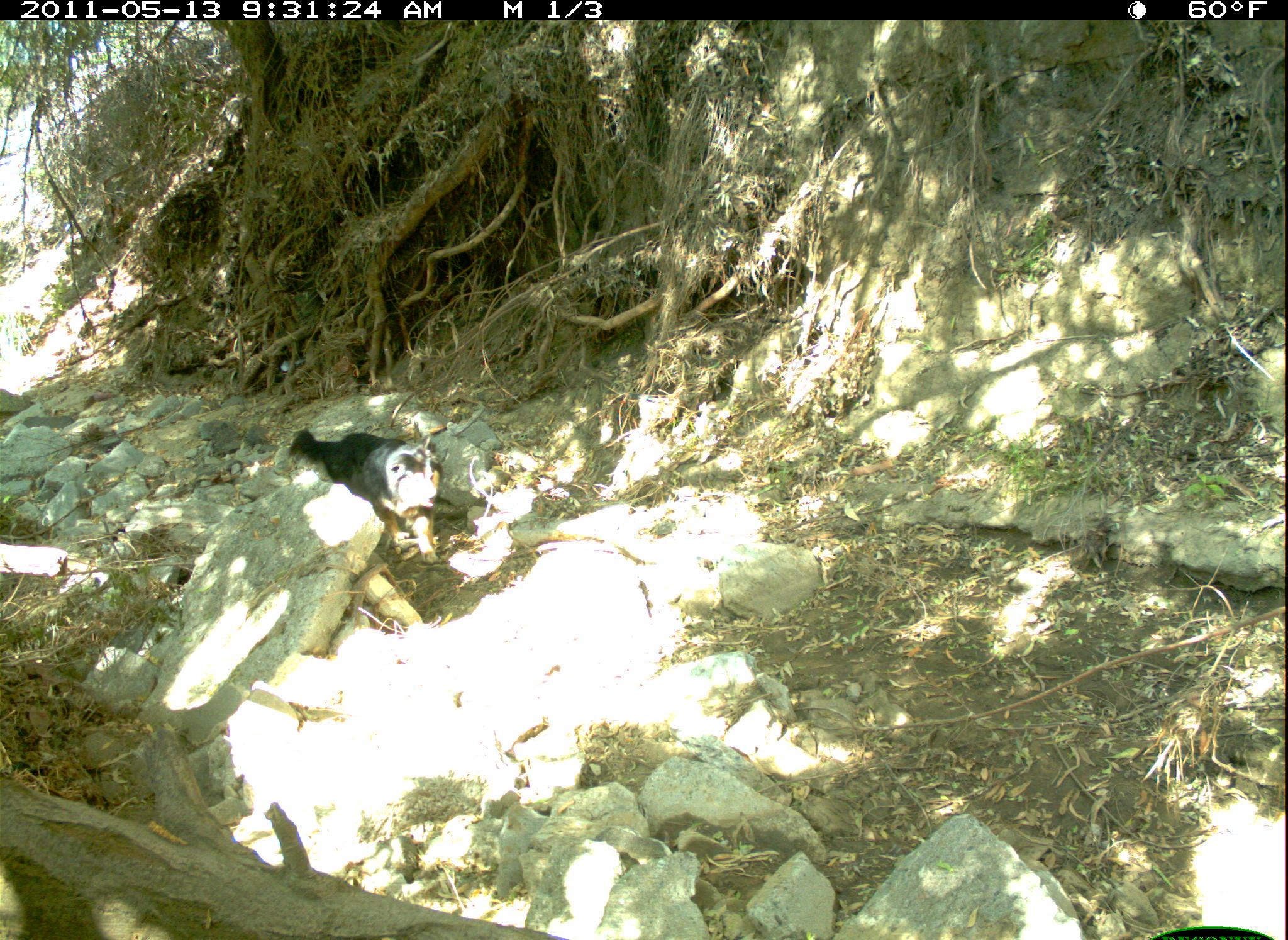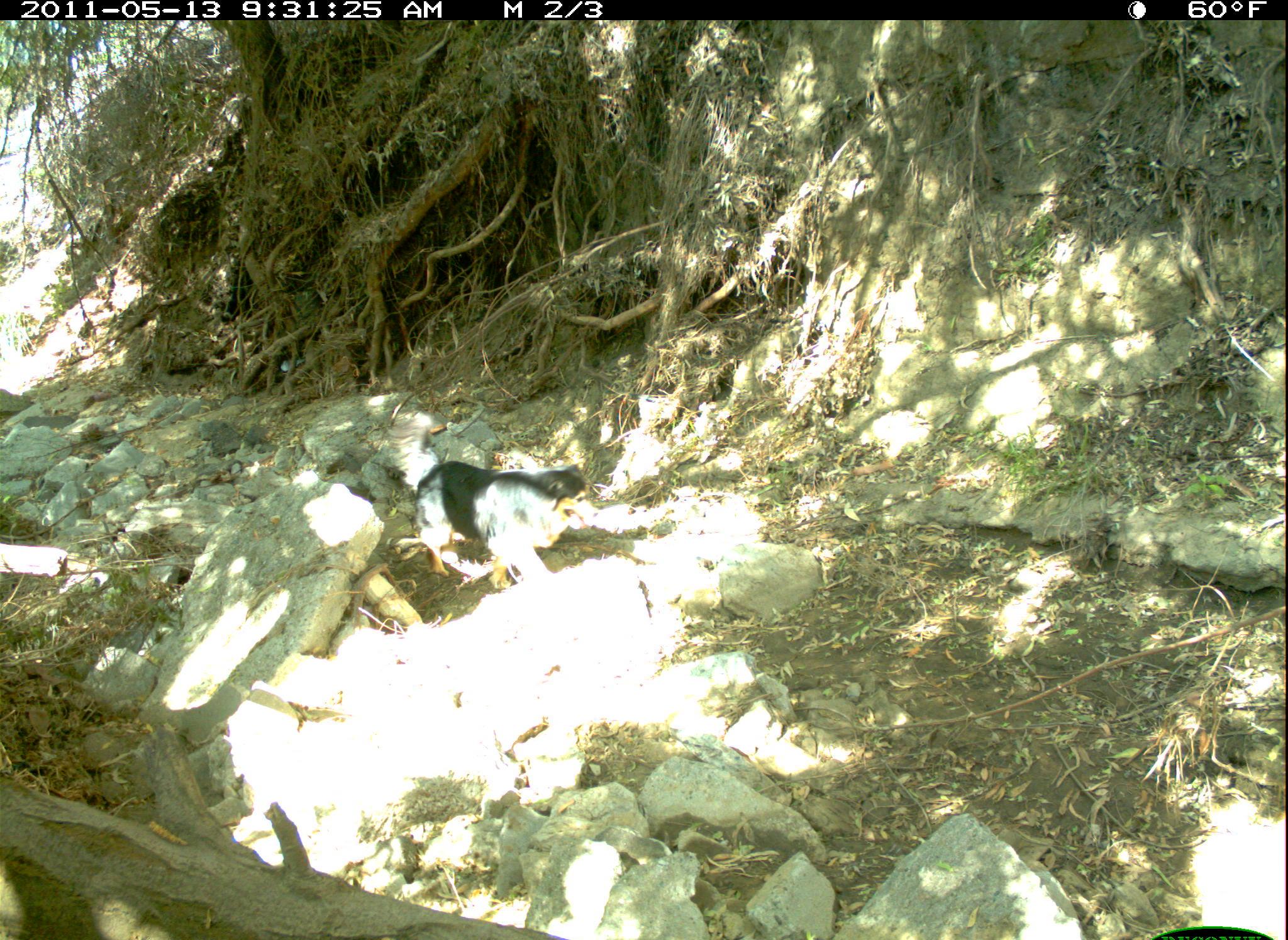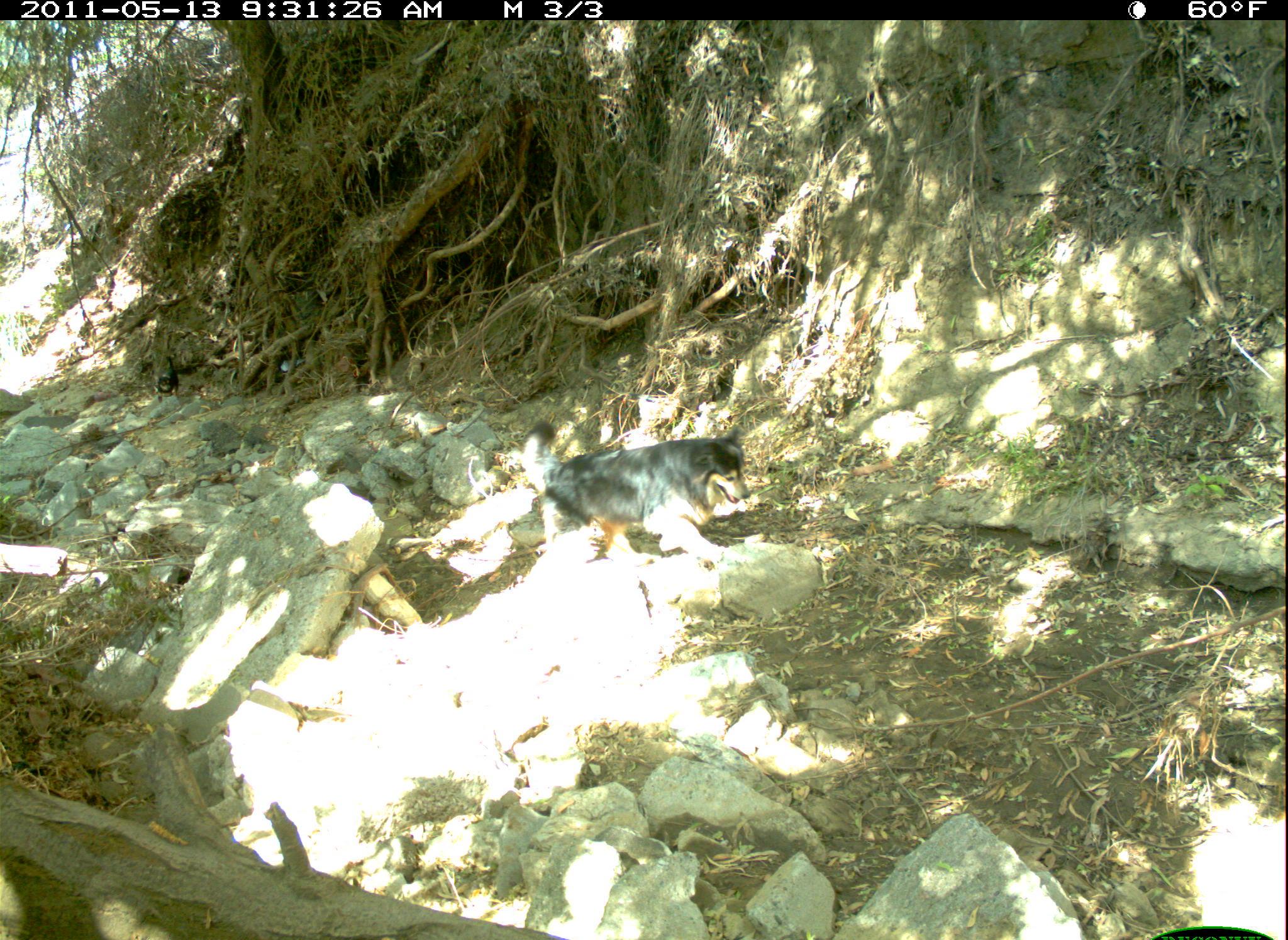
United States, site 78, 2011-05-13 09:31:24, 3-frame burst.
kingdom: Animalia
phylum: Chordata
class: Mammalia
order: Carnivora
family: Canidae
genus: Canis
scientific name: Canis familiaris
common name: domestic dog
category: dog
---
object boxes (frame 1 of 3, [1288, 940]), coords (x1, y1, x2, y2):
dog: (275, 416, 473, 579)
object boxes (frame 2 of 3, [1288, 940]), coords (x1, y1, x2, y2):
dog: (386, 457, 634, 608)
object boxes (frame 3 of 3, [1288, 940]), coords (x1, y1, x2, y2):
dog: (507, 409, 768, 572)